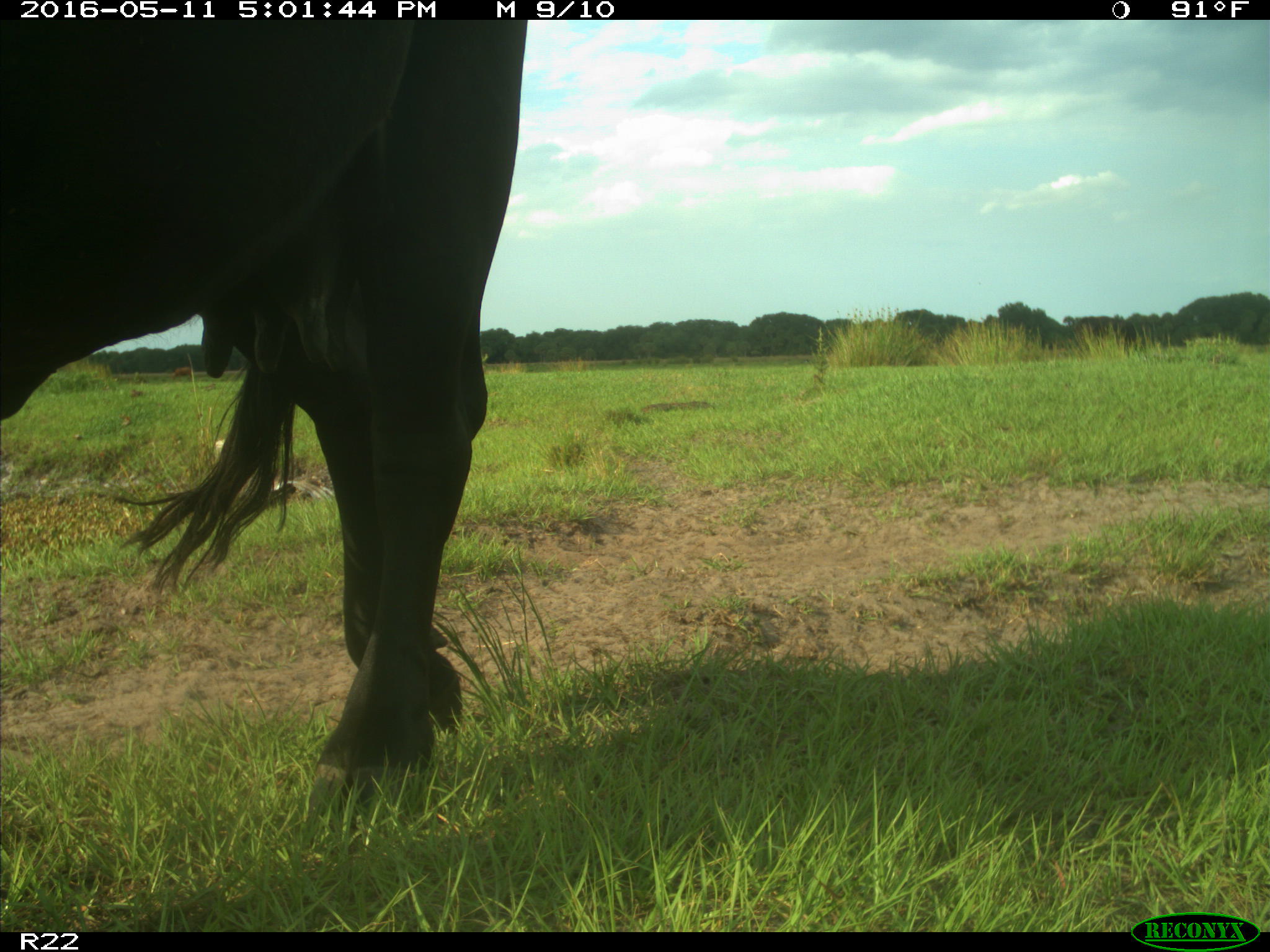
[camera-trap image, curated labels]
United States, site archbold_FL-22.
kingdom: Animalia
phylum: Chordata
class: Mammalia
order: Artiodactyla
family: Bovidae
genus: Bos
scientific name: Bos taurus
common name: domestic cow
Bos taurus (domestic cow).